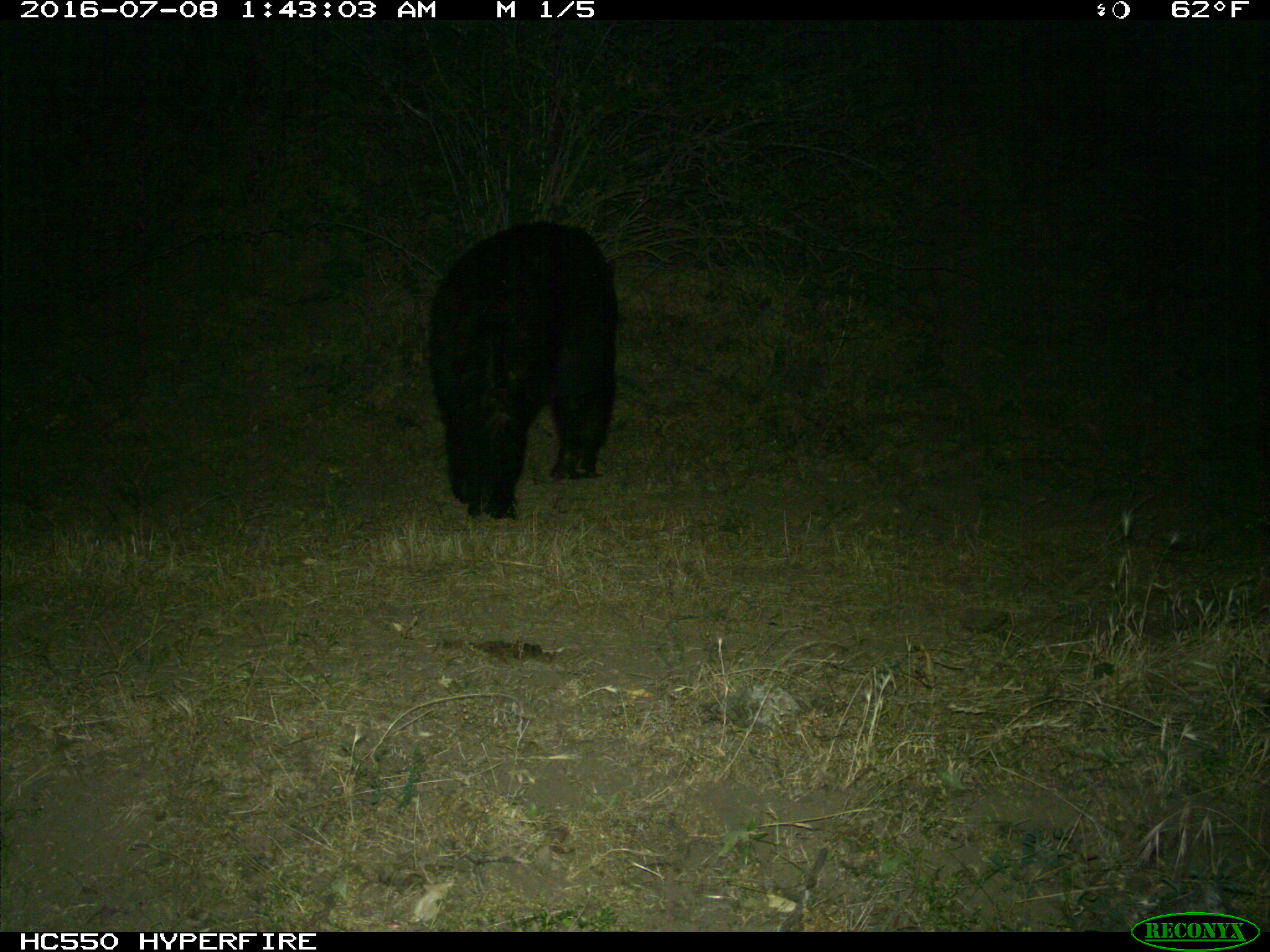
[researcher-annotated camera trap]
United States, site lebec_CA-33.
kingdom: Animalia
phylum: Chordata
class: Mammalia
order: Carnivora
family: Ursidae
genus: Ursus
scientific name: Ursus americanus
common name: american black bear